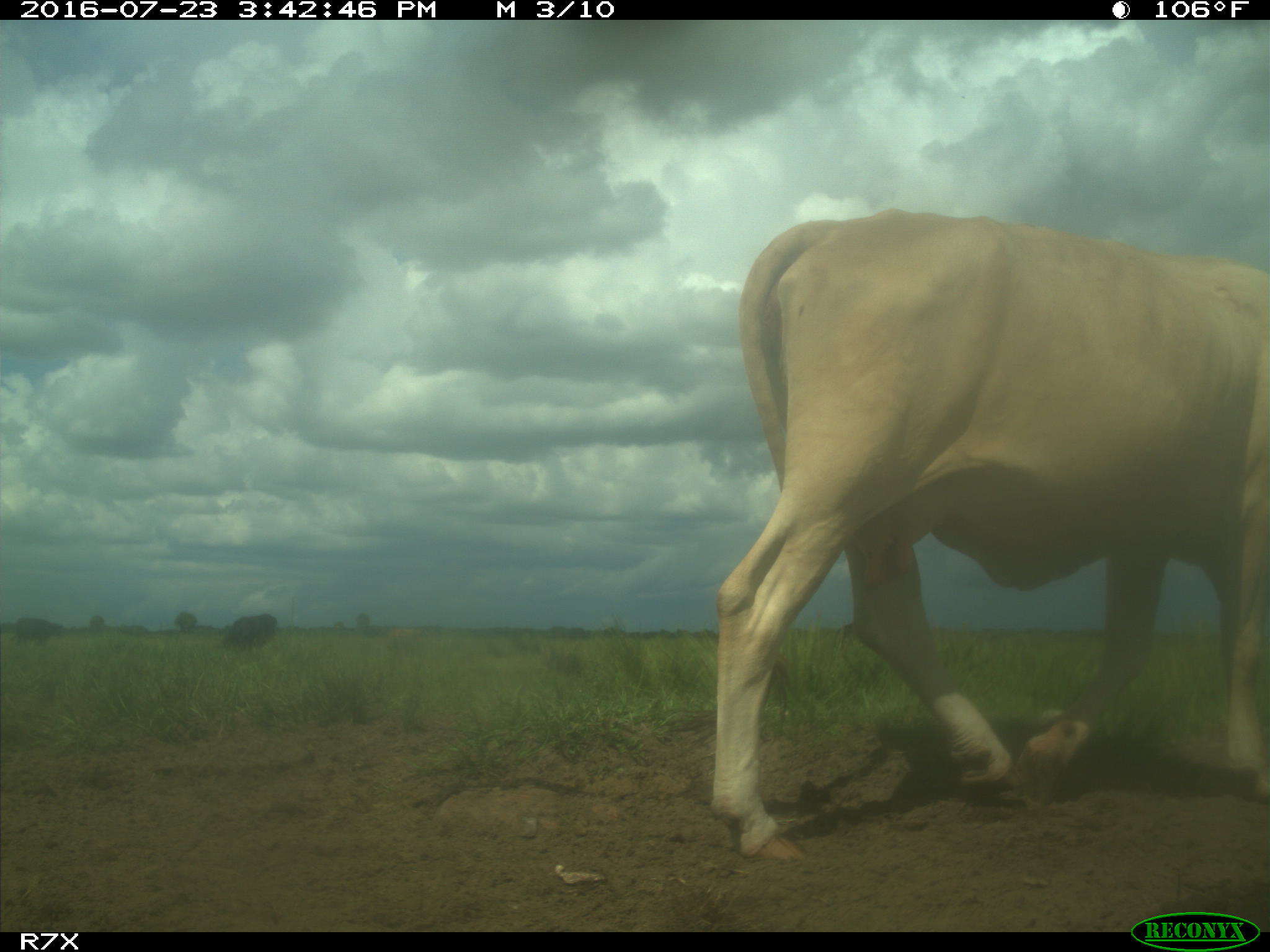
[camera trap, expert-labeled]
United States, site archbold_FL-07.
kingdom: Animalia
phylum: Chordata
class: Mammalia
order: Artiodactyla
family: Bovidae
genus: Bos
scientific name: Bos taurus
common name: domestic cow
Bos taurus (domestic cow).